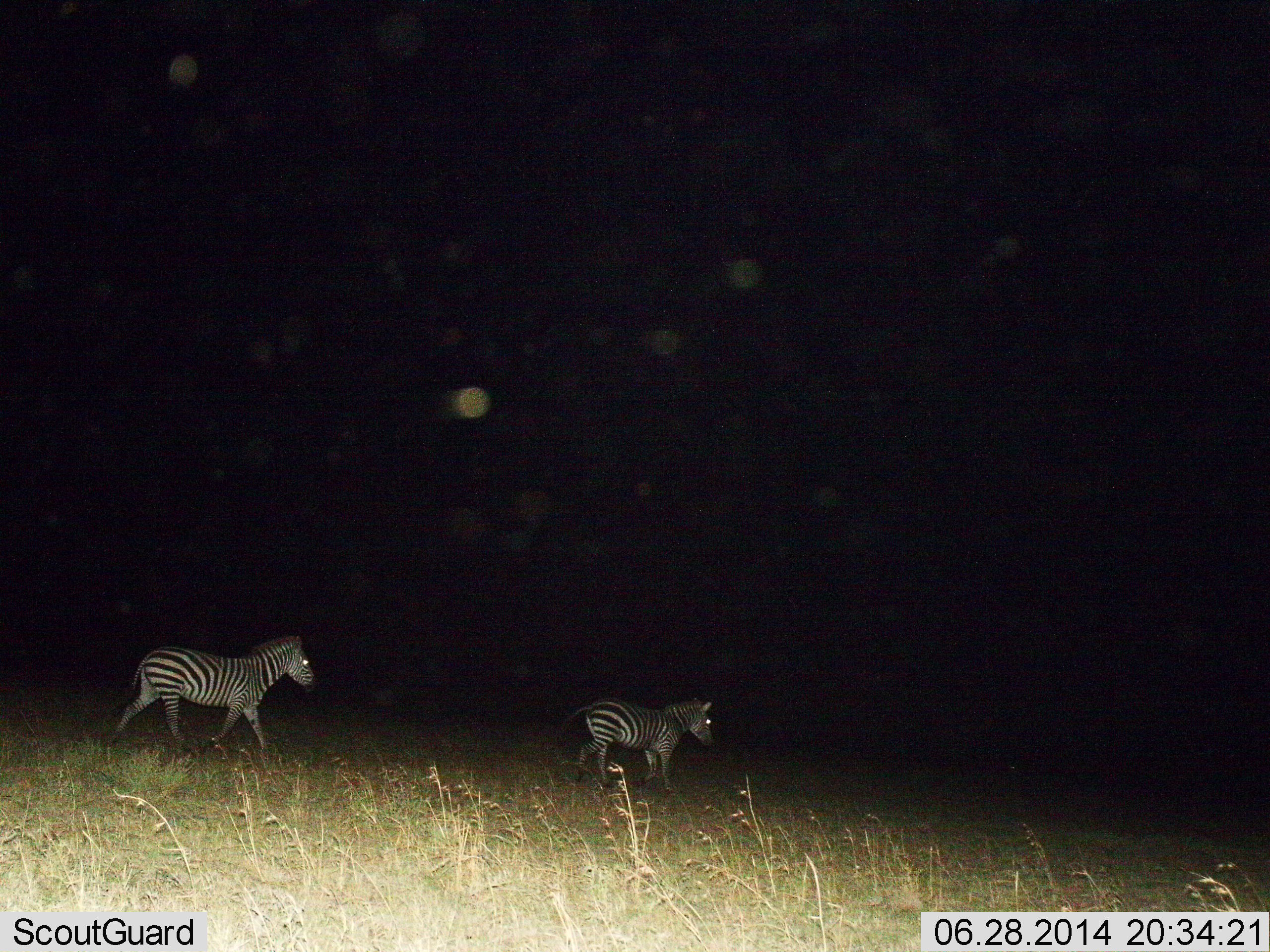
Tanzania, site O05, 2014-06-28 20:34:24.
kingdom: Animalia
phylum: Chordata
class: Mammalia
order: Perissodactyla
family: Equidae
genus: Equus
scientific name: Equus quagga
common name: plains zebra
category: zebra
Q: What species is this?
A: Zebra (plains zebra) (Equus quagga).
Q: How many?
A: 2.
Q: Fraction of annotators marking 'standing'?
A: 10%.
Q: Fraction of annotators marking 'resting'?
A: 0%.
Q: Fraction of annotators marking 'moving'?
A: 100%.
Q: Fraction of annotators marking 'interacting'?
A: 0%.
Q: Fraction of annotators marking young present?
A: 0%.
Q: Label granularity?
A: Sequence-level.